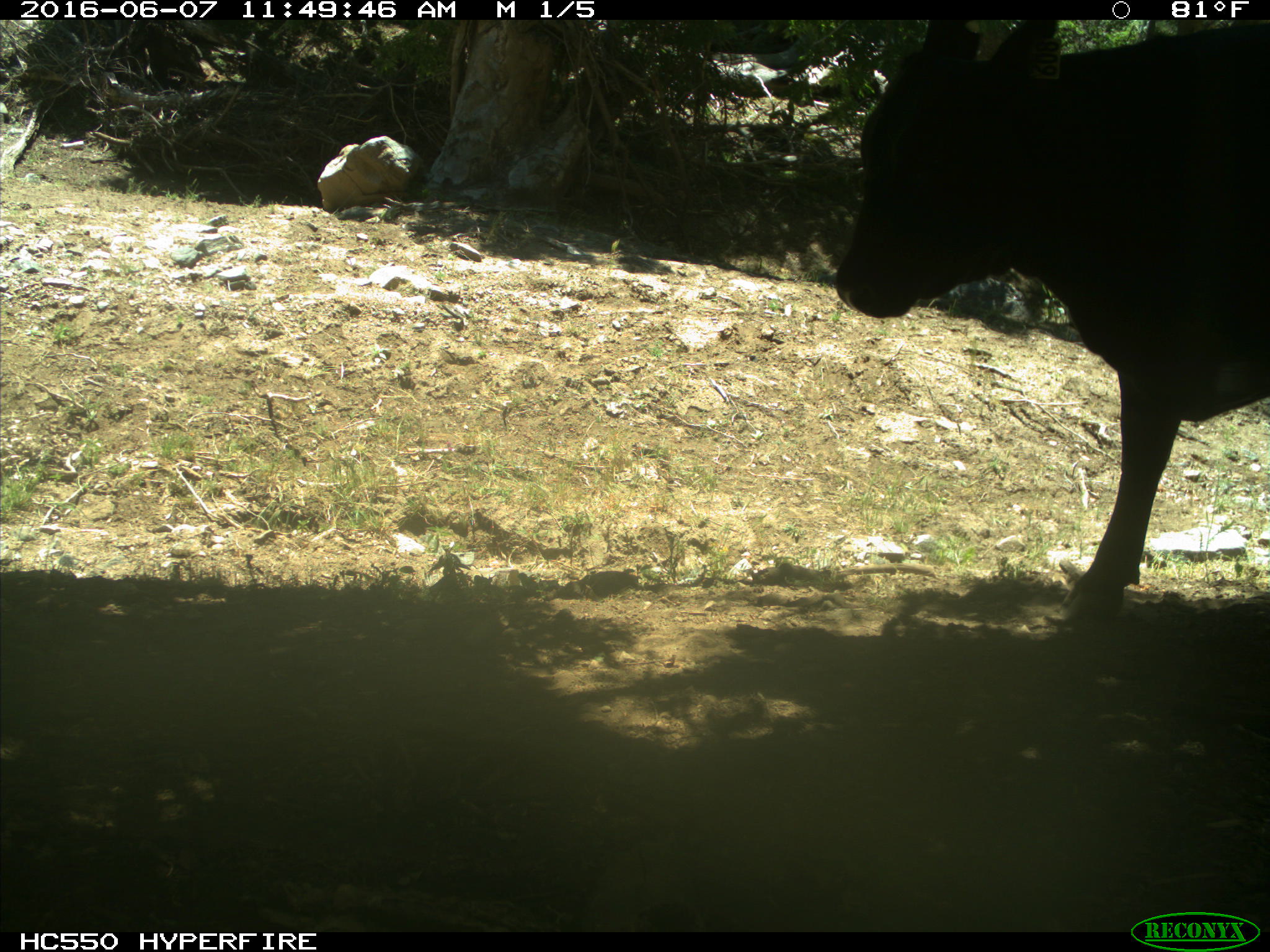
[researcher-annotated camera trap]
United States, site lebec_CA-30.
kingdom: Animalia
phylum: Chordata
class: Mammalia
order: Artiodactyla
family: Bovidae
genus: Bos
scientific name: Bos taurus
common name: domestic cow